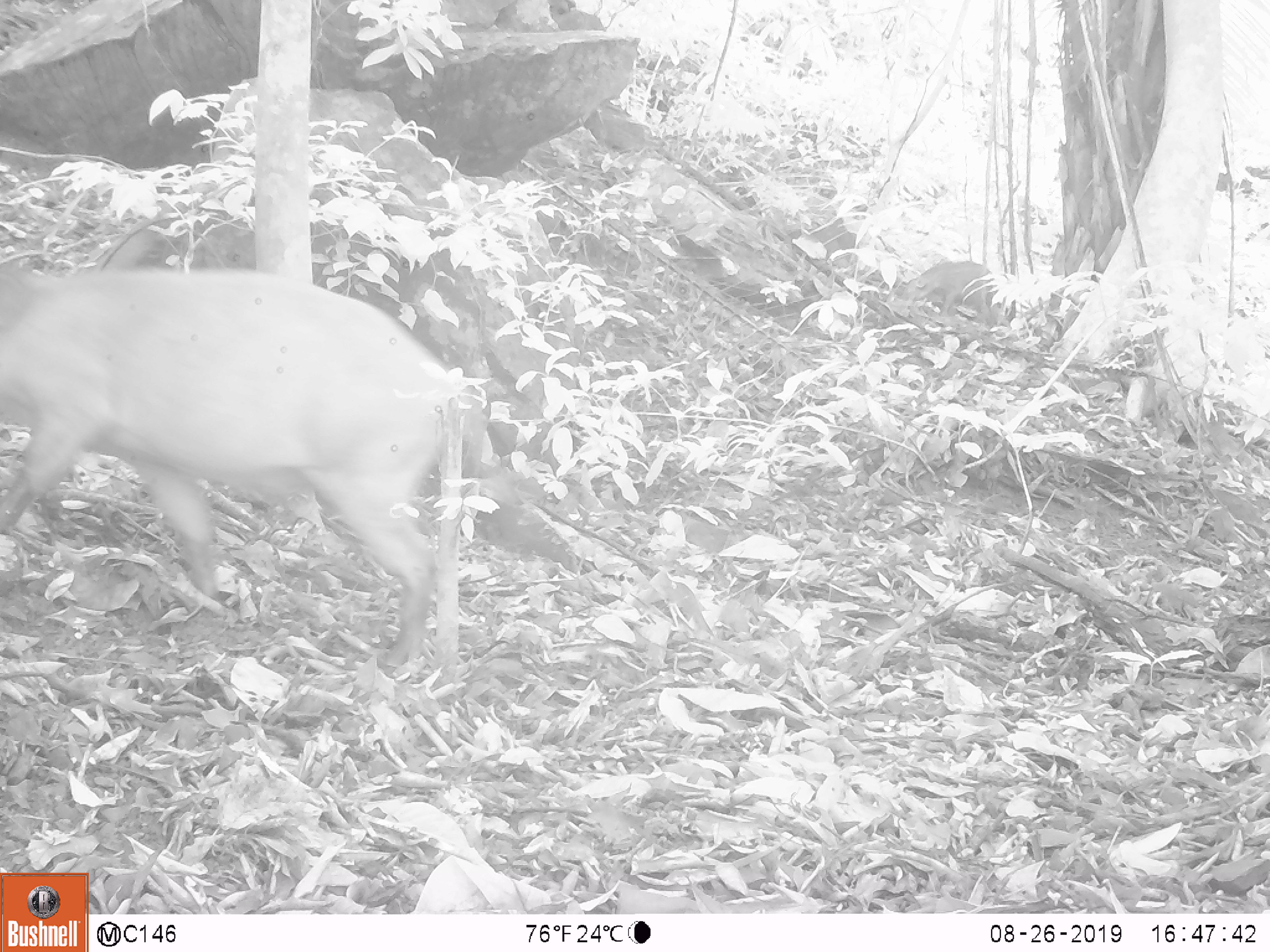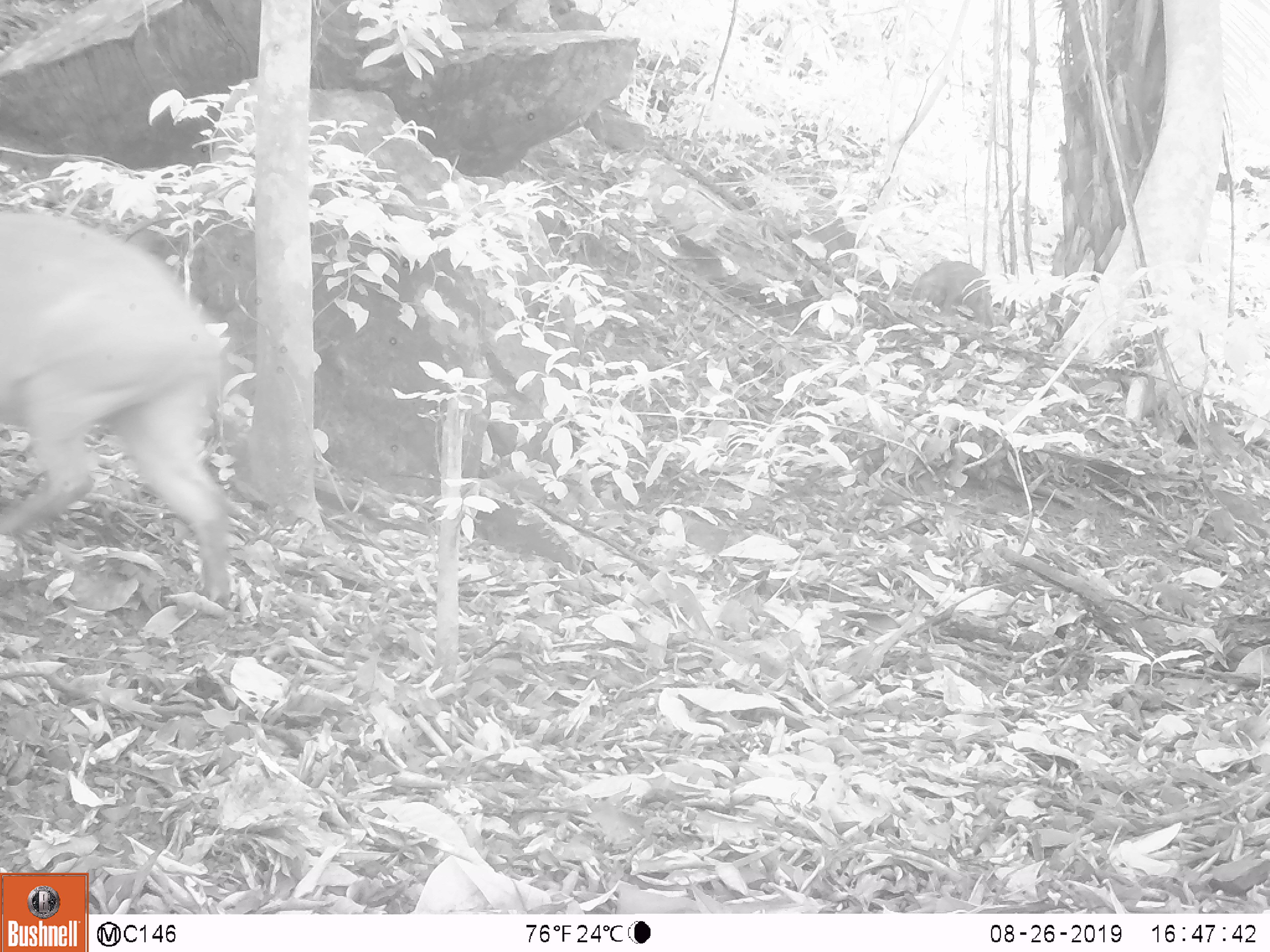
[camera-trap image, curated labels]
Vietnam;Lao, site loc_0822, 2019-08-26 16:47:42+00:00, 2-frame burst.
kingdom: Animalia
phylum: Chordata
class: Mammalia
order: Artiodactyla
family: Suidae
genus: Sus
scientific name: Sus scrofa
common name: eurasian wild pig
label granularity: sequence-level